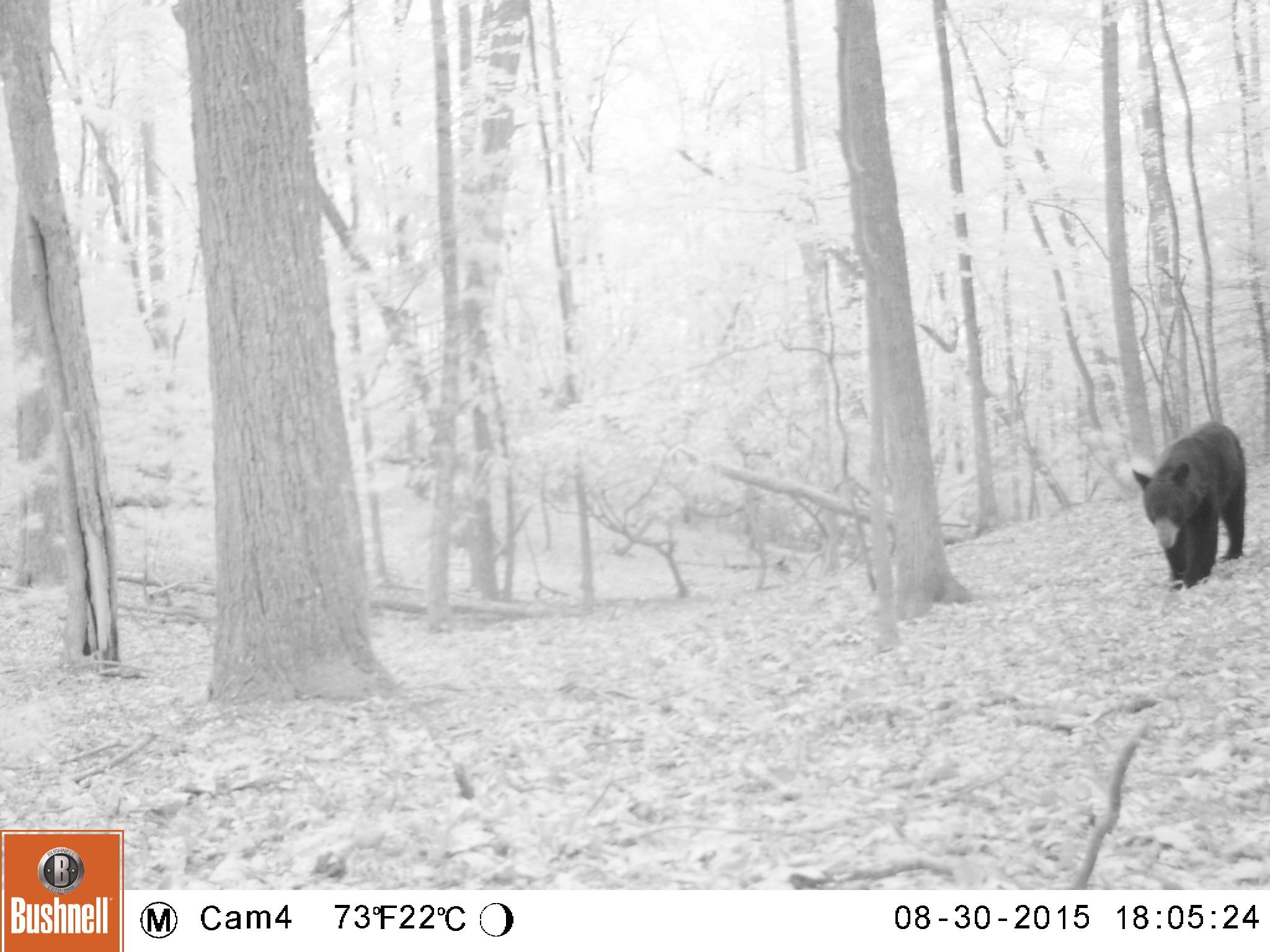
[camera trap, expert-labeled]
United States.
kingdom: Animalia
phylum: Chordata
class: Mammalia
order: Carnivora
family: Ursidae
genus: Ursus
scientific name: Ursus americanus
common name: american black bear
American Black Bear (Ursus americanus).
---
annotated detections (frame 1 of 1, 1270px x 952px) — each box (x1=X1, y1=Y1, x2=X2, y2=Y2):
American Black Bear: (x1=1131, y1=419, x2=1246, y2=585)